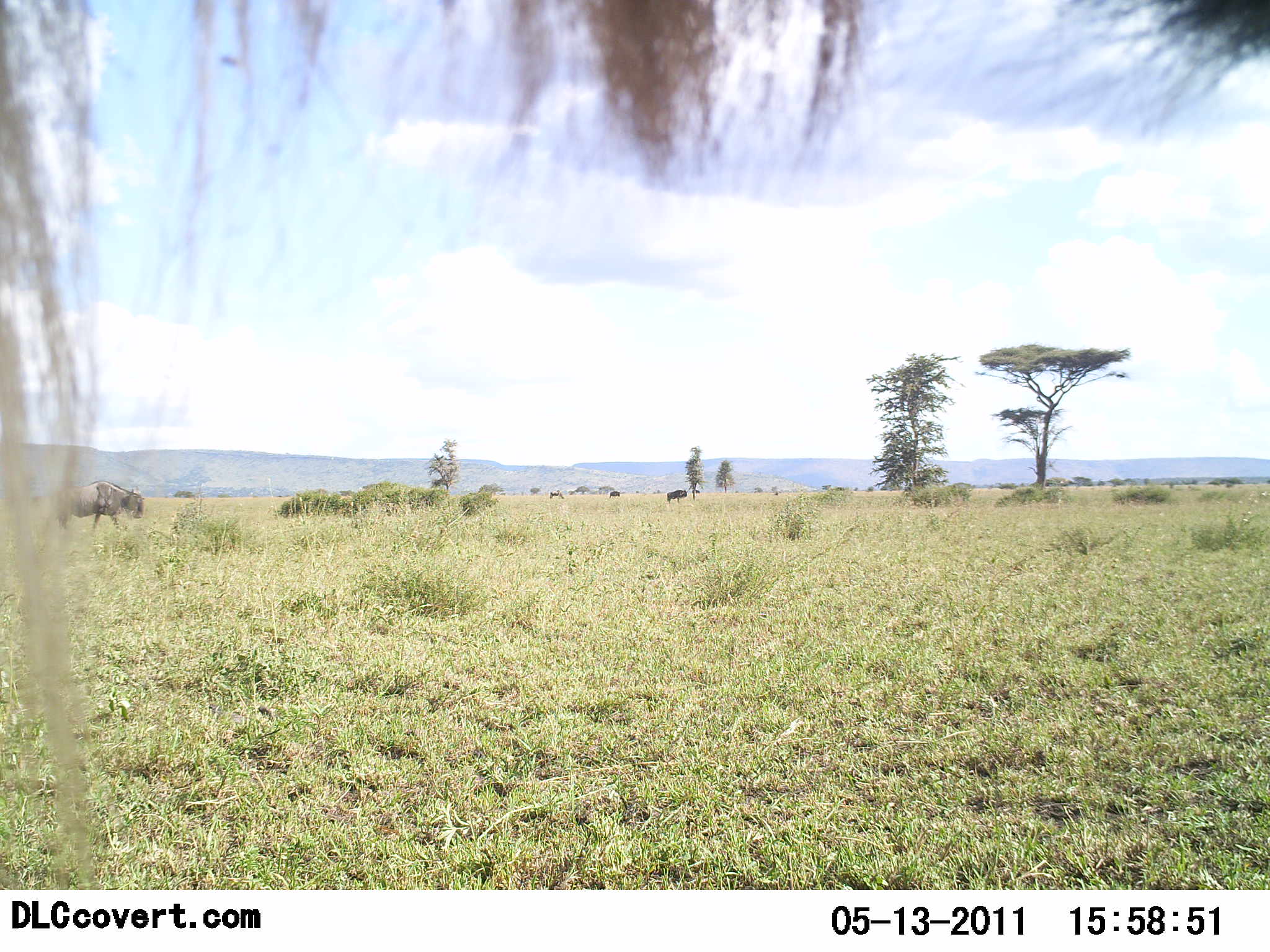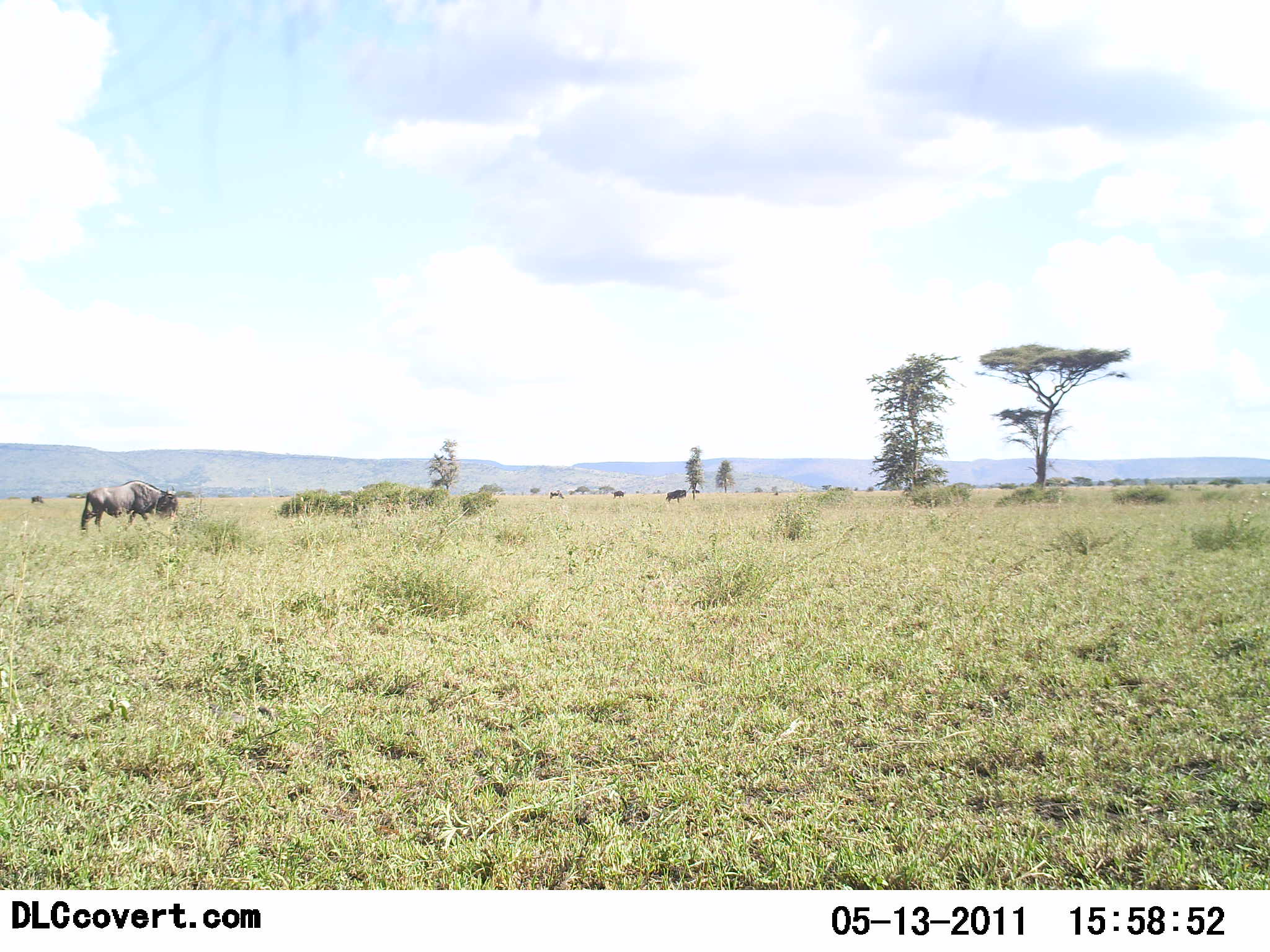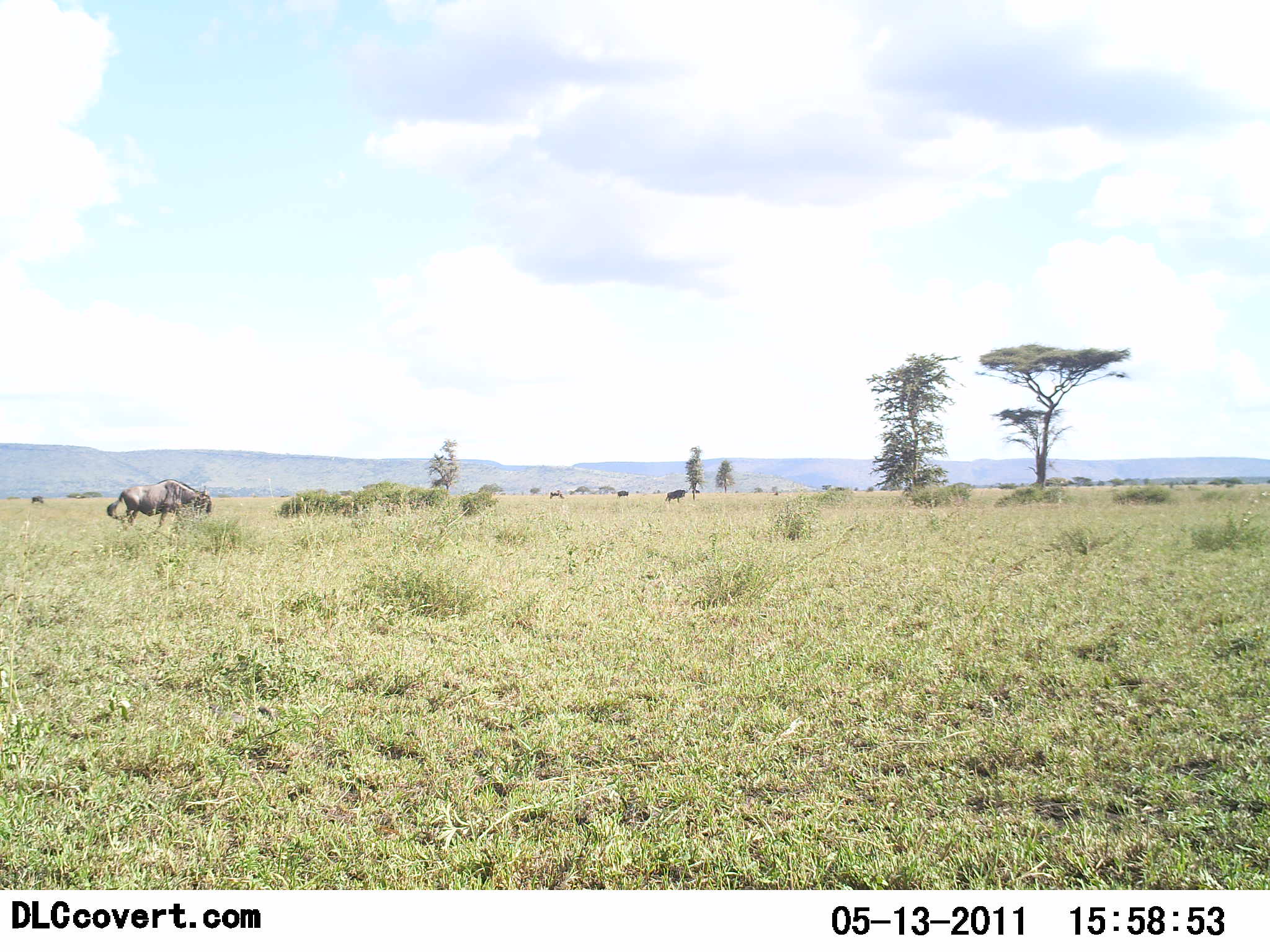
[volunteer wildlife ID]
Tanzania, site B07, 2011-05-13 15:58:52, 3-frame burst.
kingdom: Animalia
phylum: Chordata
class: Mammalia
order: Artiodactyla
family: Bovidae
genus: Connochaetes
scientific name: Connochaetes taurinus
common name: blue wildebeest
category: wildebeest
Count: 5.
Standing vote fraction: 30%.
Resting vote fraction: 0%.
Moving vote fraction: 80%.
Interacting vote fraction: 0%.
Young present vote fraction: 0%.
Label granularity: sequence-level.